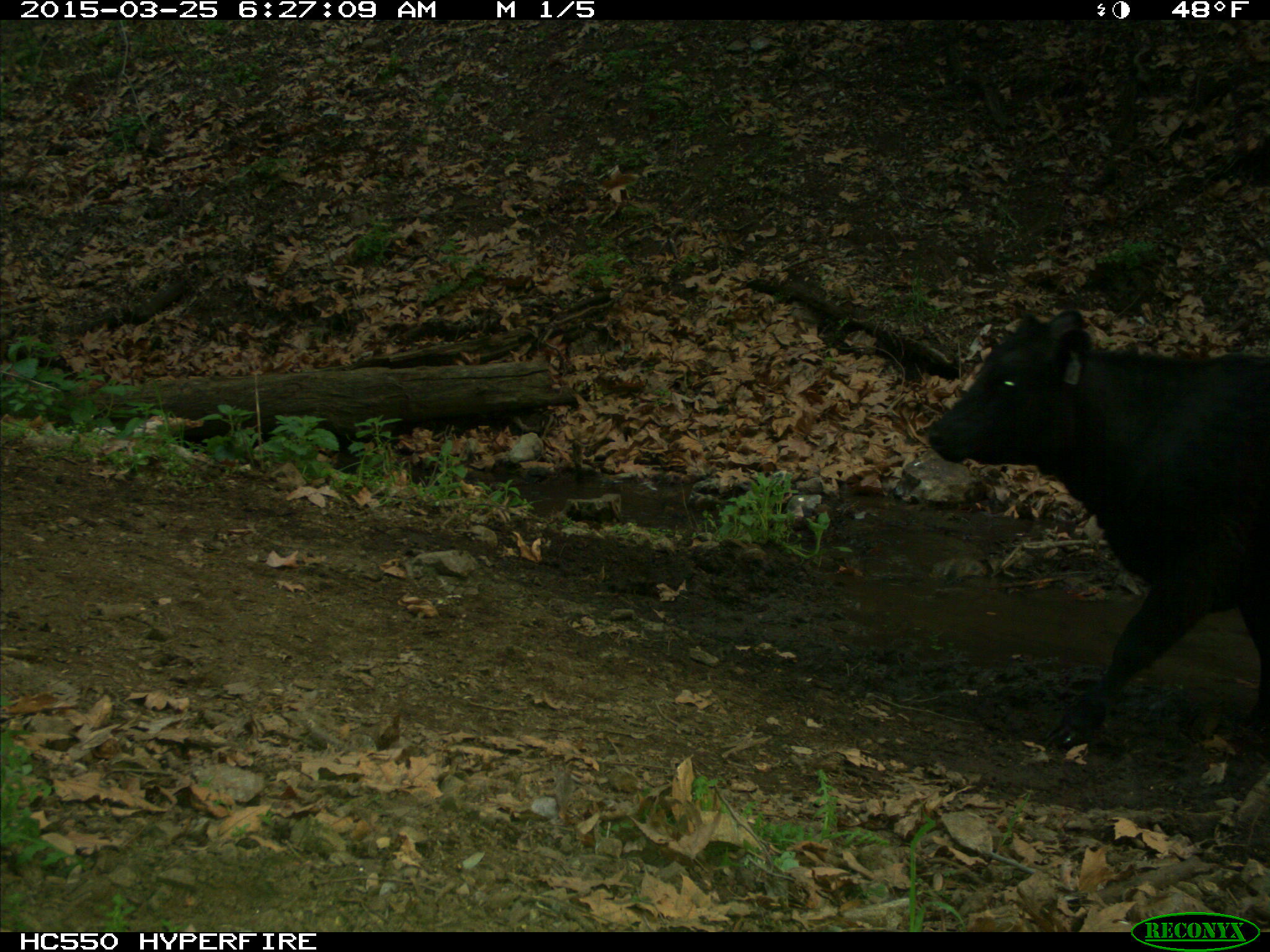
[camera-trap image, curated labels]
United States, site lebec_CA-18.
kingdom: Animalia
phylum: Chordata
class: Mammalia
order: Artiodactyla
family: Bovidae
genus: Bos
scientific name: Bos taurus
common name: domestic cow